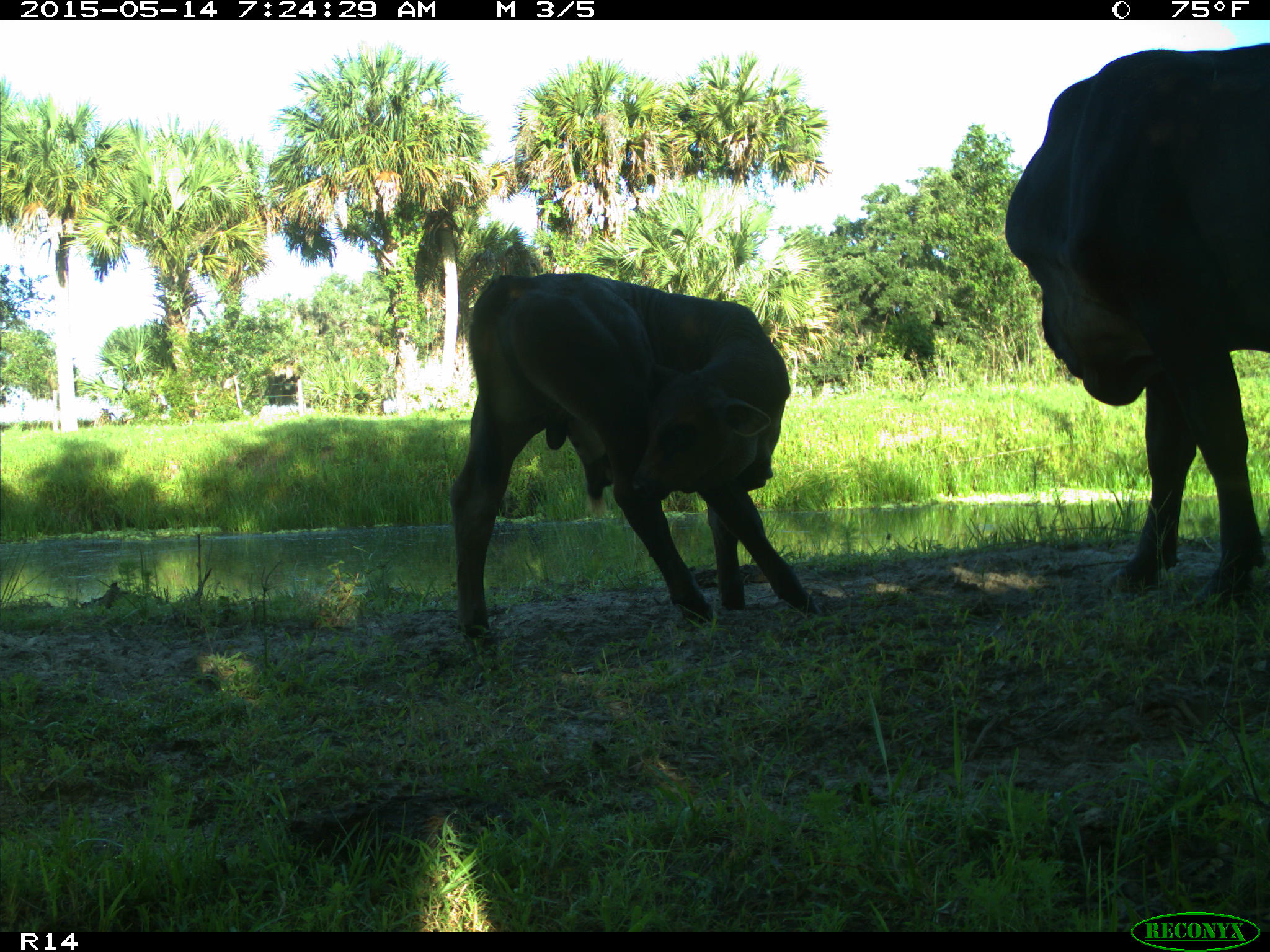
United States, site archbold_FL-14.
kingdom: Animalia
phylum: Chordata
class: Mammalia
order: Artiodactyla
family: Bovidae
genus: Bos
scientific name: Bos taurus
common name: domestic cow